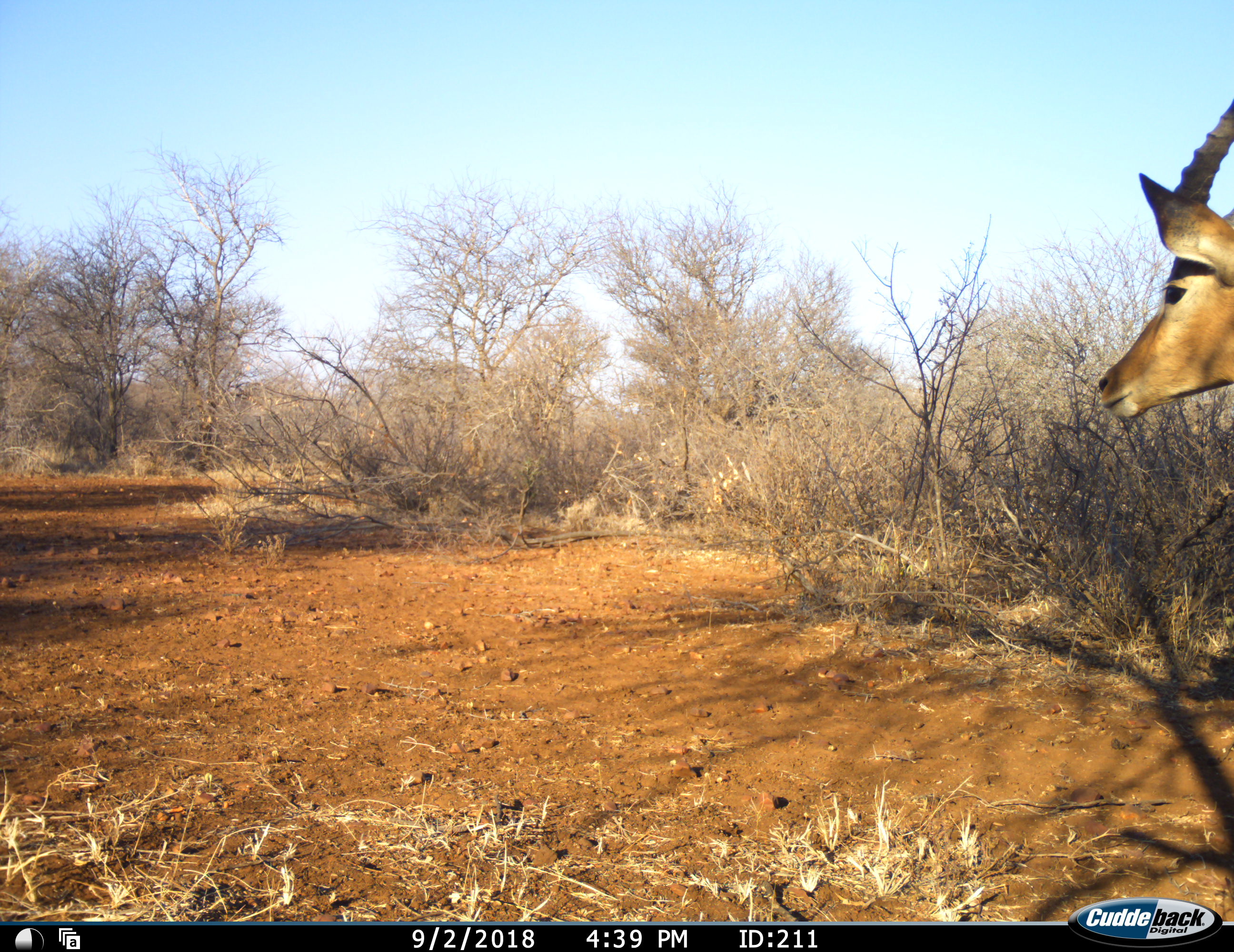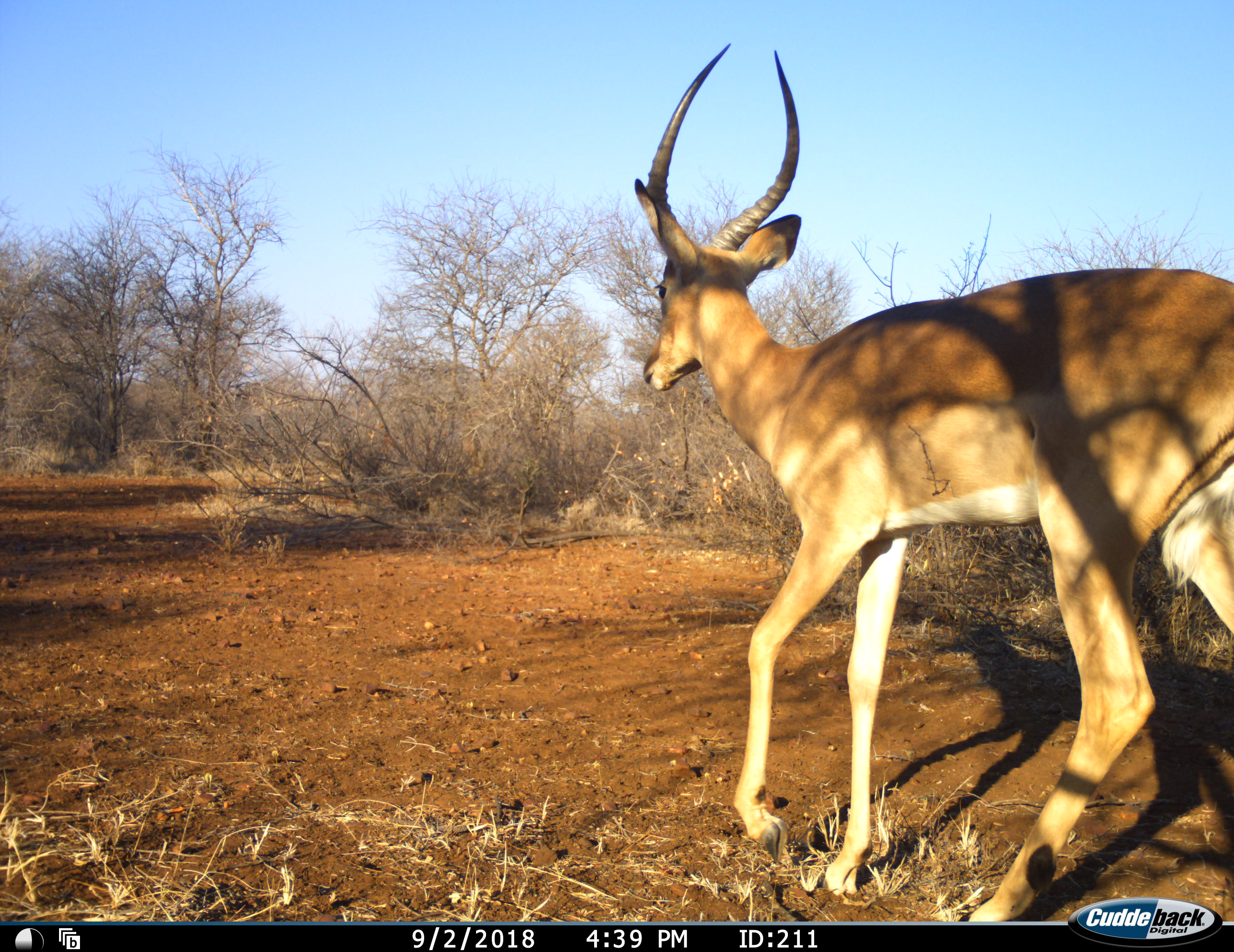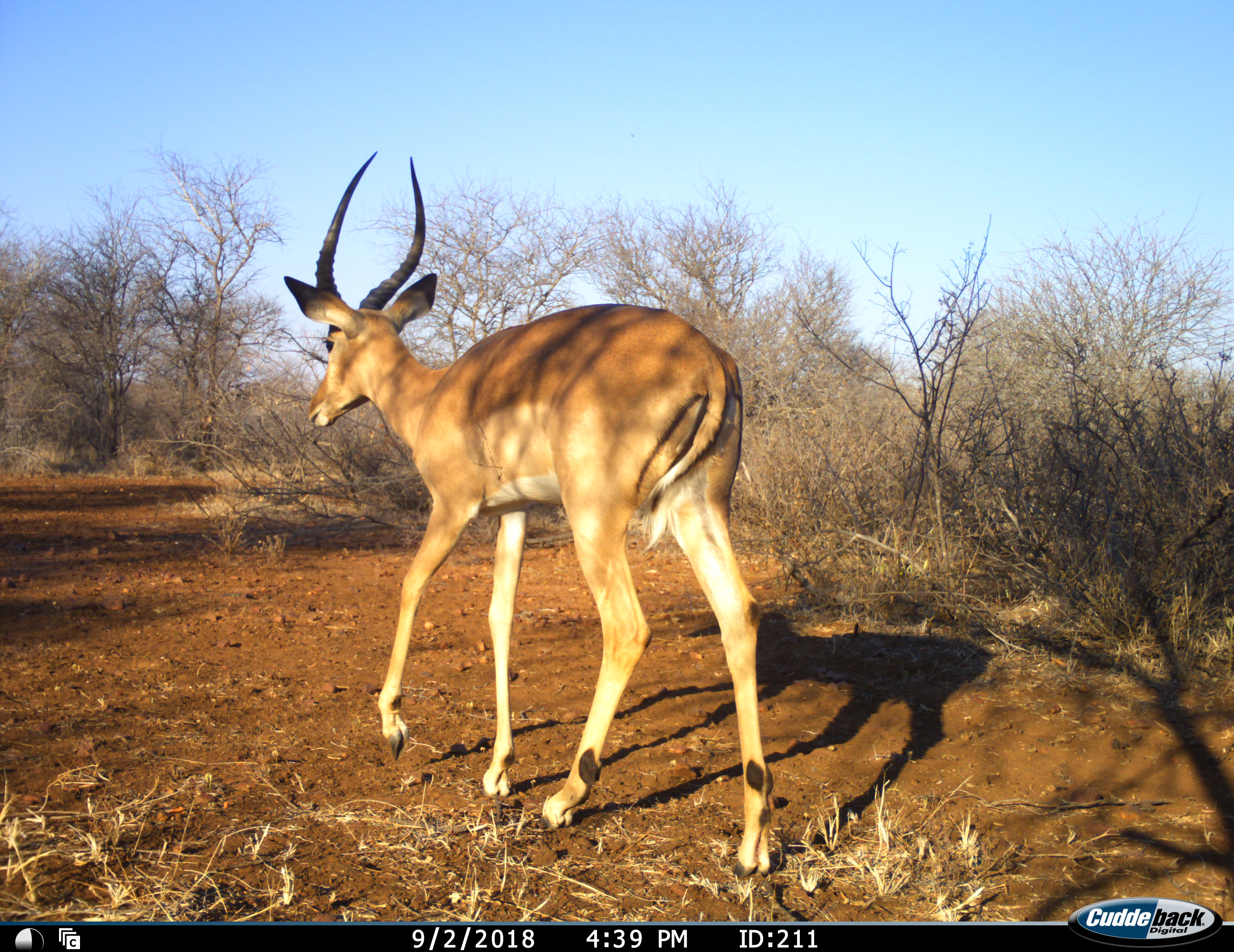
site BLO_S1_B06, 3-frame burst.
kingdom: Animalia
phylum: Chordata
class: Mammalia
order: Artiodactyla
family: Bovidae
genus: Aepyceros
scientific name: Aepyceros melampus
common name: impala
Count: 1.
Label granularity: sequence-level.